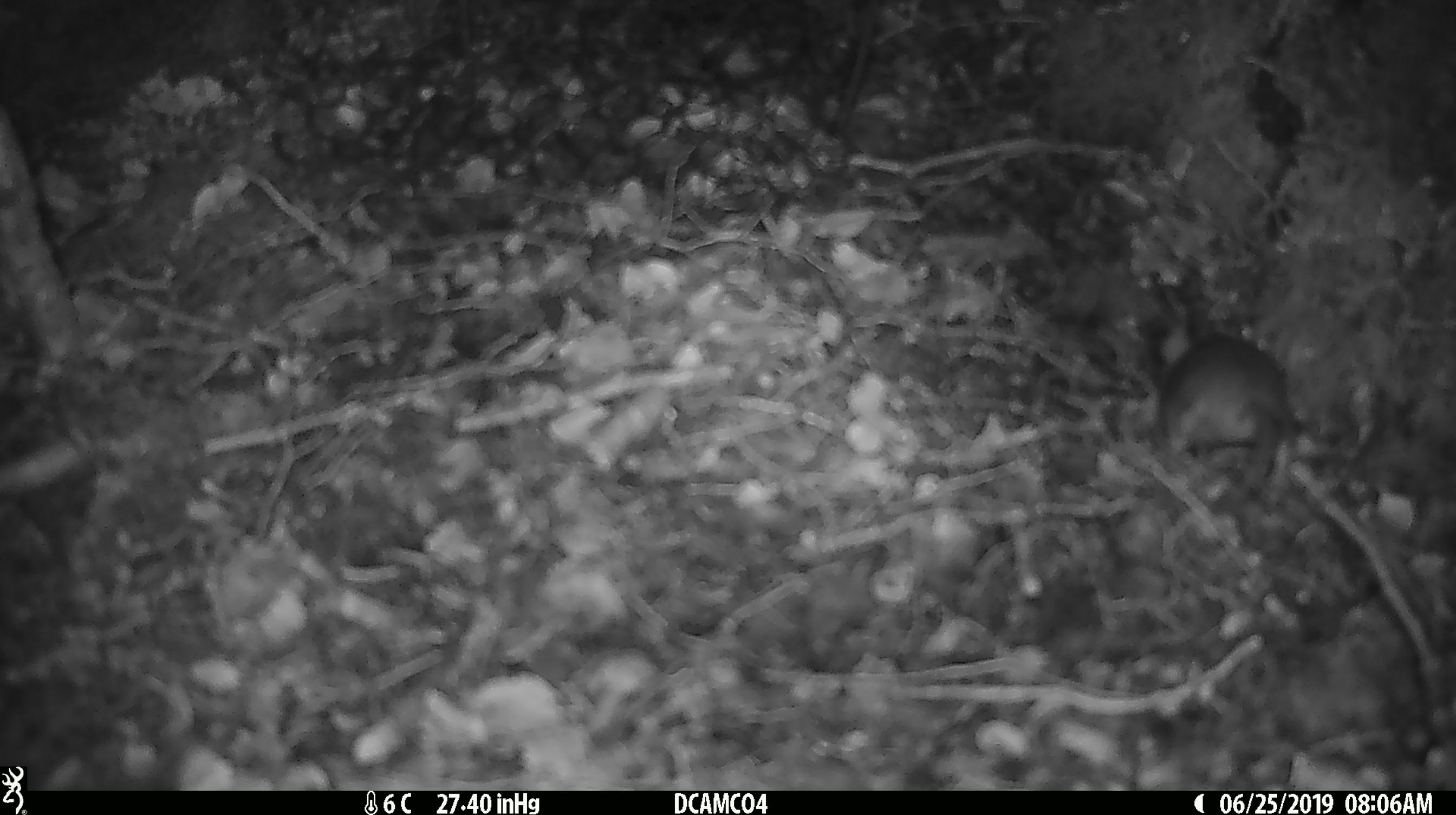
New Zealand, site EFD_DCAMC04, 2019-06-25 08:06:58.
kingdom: Animalia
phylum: Chordata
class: Mammalia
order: Rodentia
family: Muridae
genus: Mus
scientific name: Mus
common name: mouse